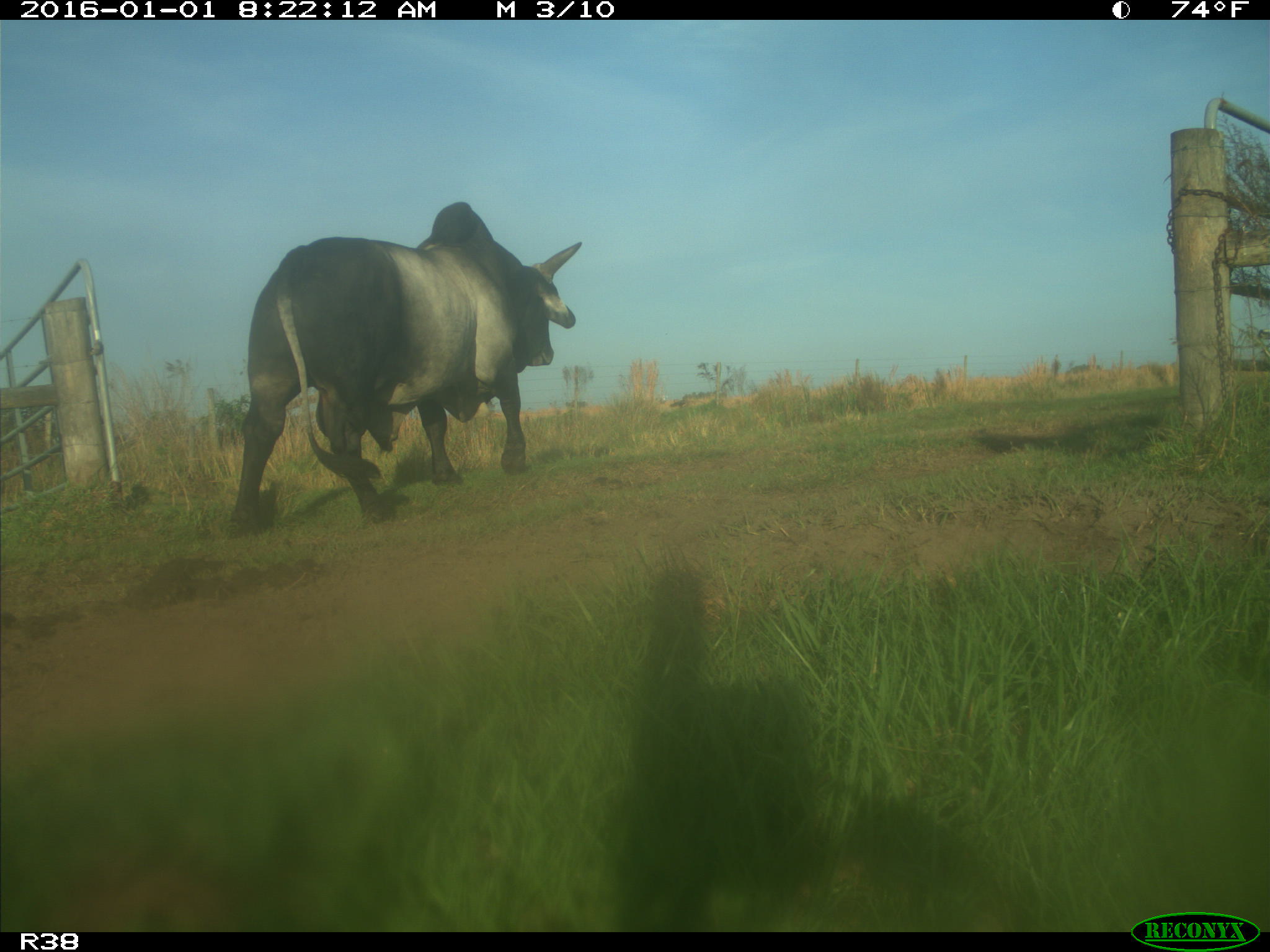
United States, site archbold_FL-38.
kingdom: Animalia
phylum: Chordata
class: Mammalia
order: Artiodactyla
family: Bovidae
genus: Bos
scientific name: Bos taurus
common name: domestic cow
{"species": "Bos taurus (domestic cow)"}